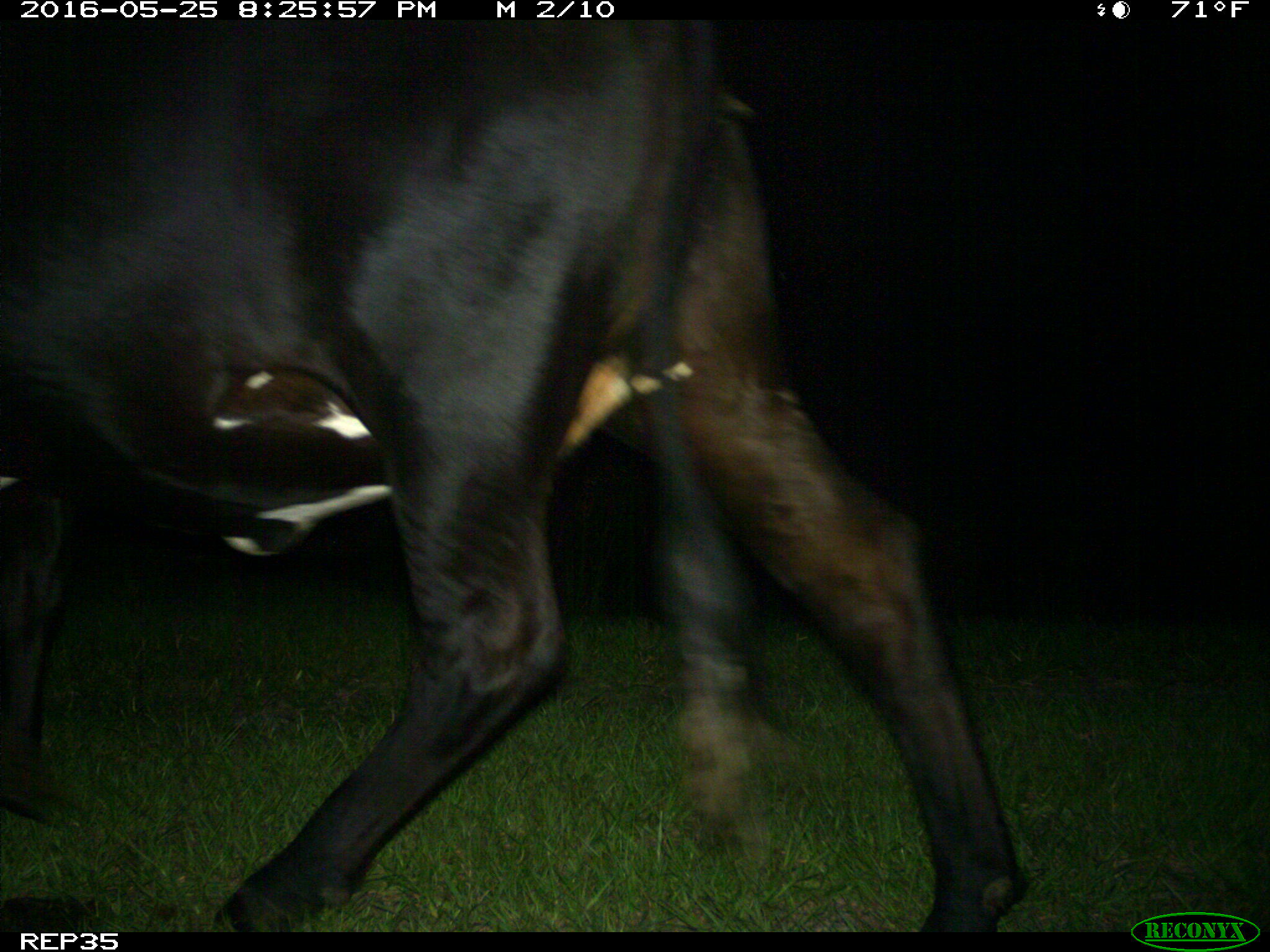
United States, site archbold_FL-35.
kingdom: Animalia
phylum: Chordata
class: Mammalia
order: Artiodactyla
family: Bovidae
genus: Bos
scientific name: Bos taurus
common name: domestic cow